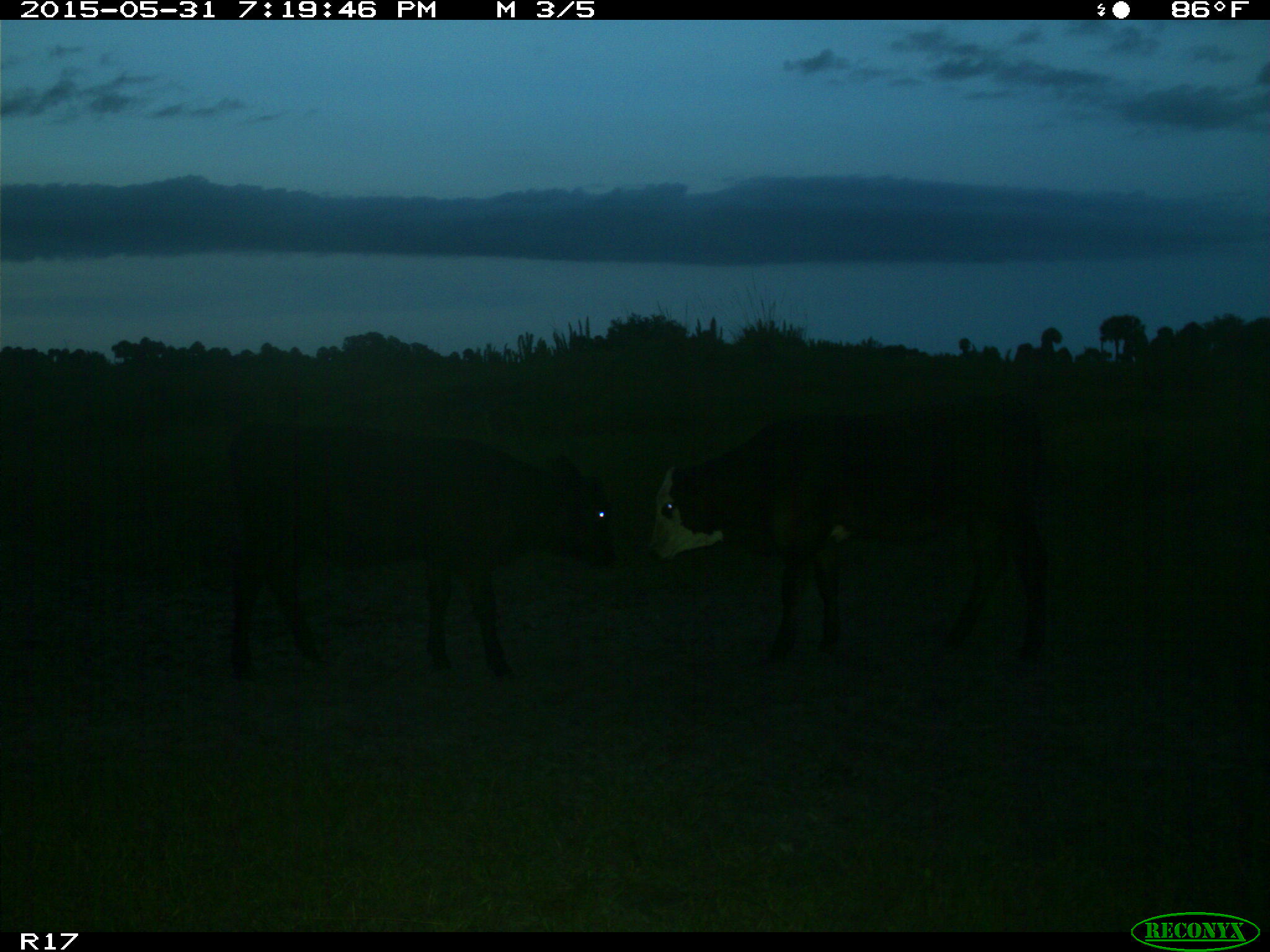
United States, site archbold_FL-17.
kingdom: Animalia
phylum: Chordata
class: Mammalia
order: Artiodactyla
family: Bovidae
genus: Bos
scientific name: Bos taurus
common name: domestic cow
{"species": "Bos taurus (domestic cow)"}